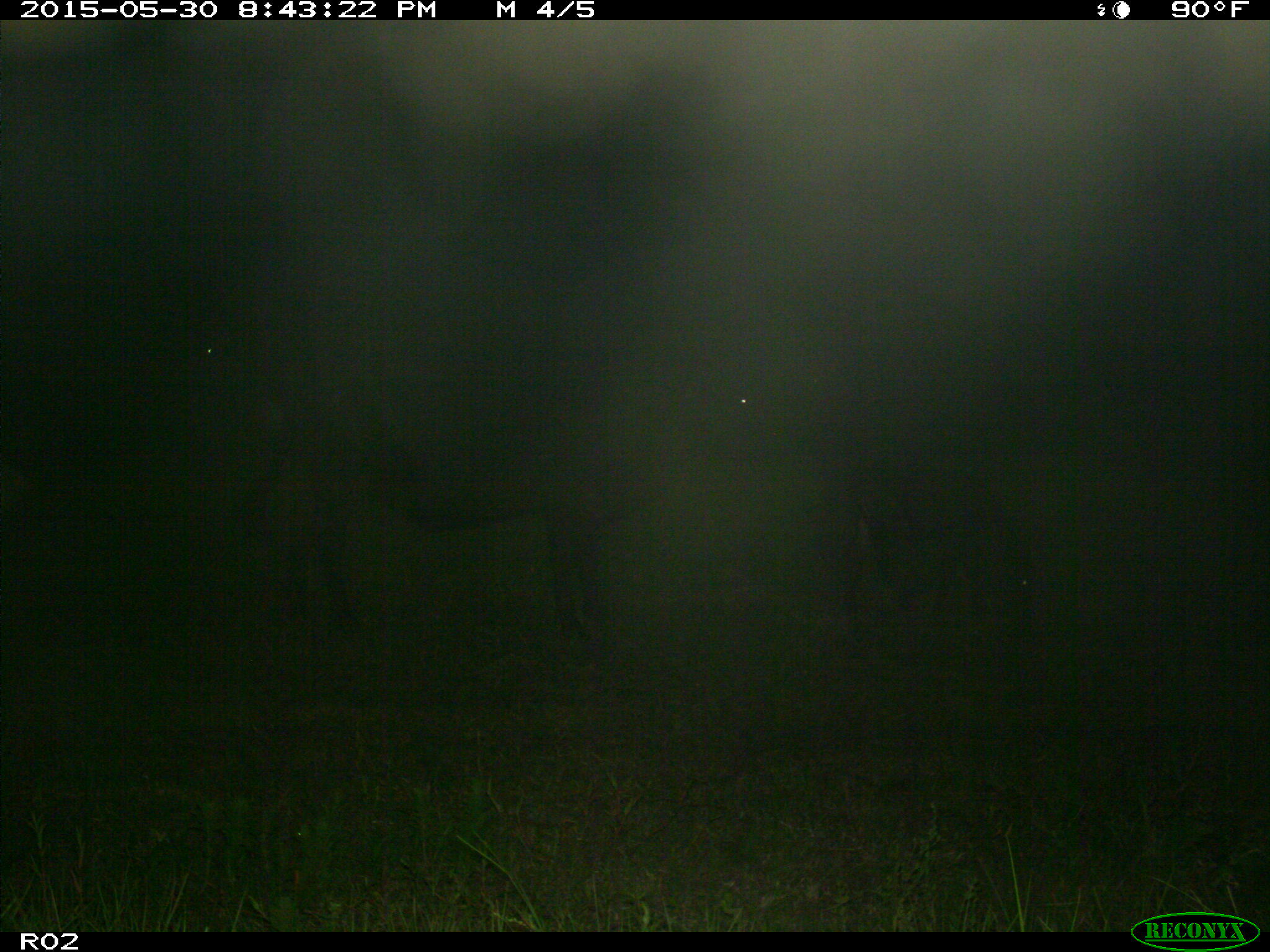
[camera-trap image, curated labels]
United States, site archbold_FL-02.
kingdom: Animalia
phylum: Chordata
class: Mammalia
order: Artiodactyla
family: Bovidae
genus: Bos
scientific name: Bos taurus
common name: domestic cow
Bos taurus (domestic cow).